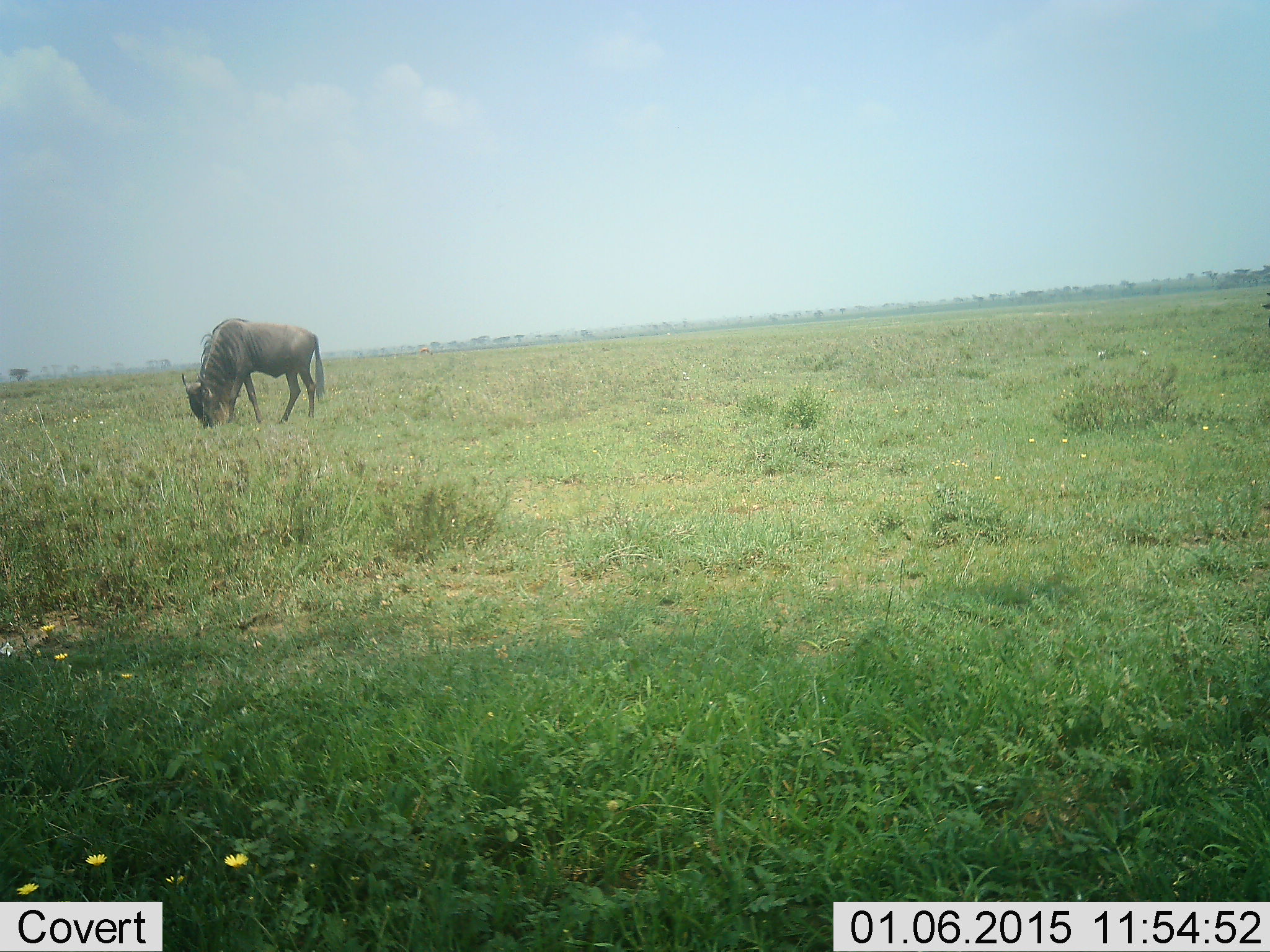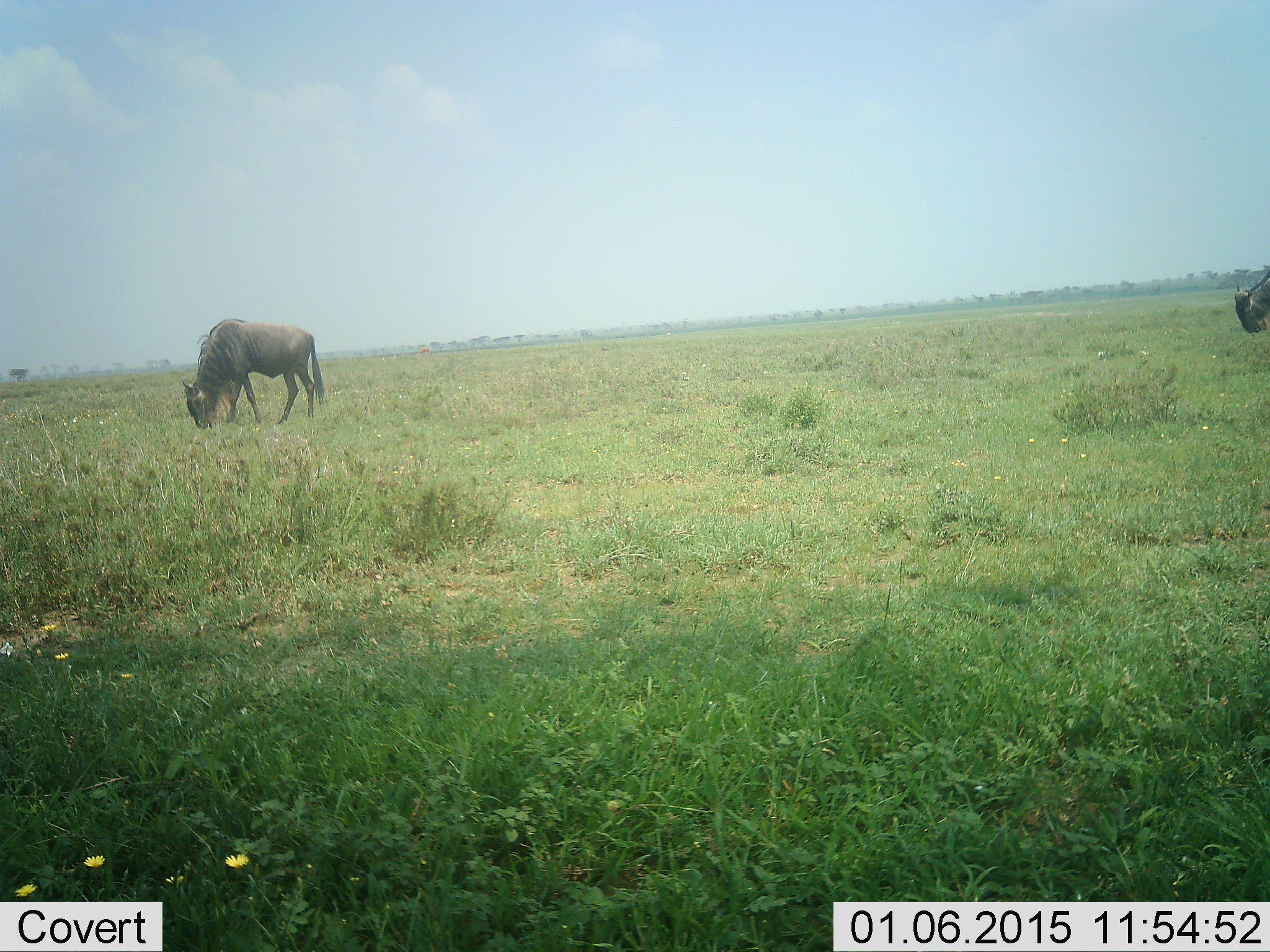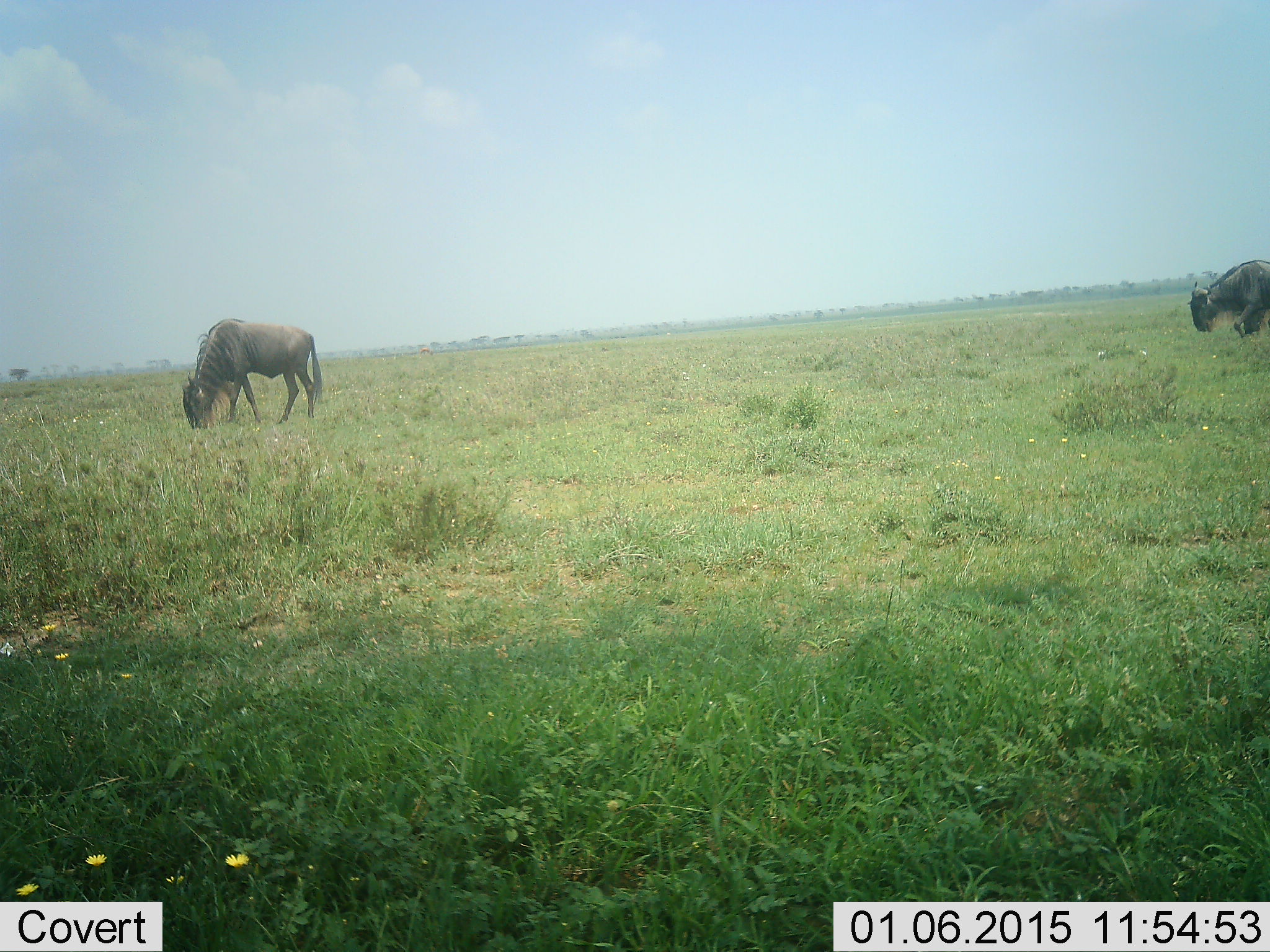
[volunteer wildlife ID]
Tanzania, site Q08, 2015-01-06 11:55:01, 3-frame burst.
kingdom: Animalia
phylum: Chordata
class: Mammalia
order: Artiodactyla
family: Bovidae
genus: Connochaetes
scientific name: Connochaetes taurinus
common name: blue wildebeest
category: wildebeest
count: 2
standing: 20%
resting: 0%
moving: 40%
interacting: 0%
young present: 0%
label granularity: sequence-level